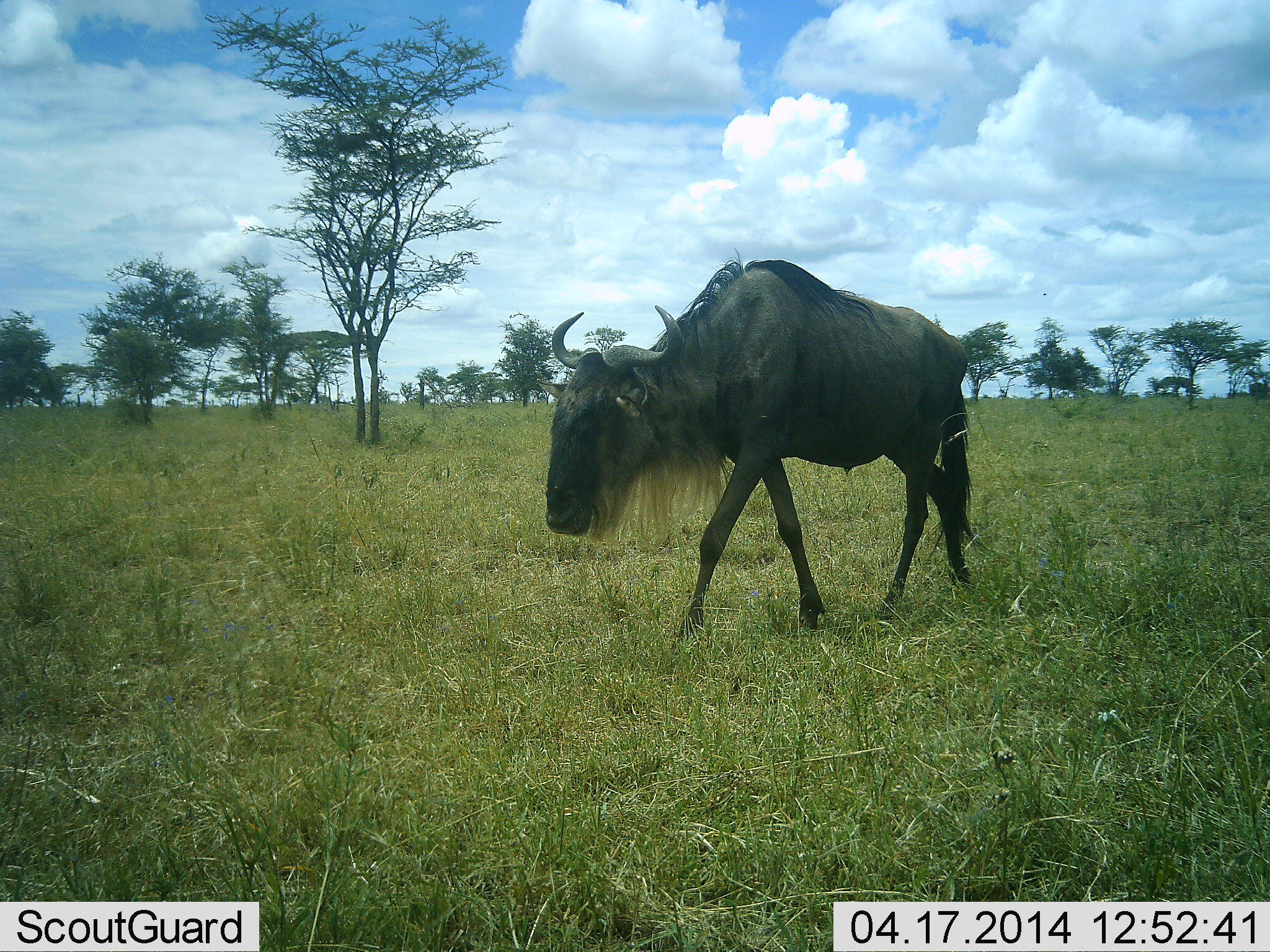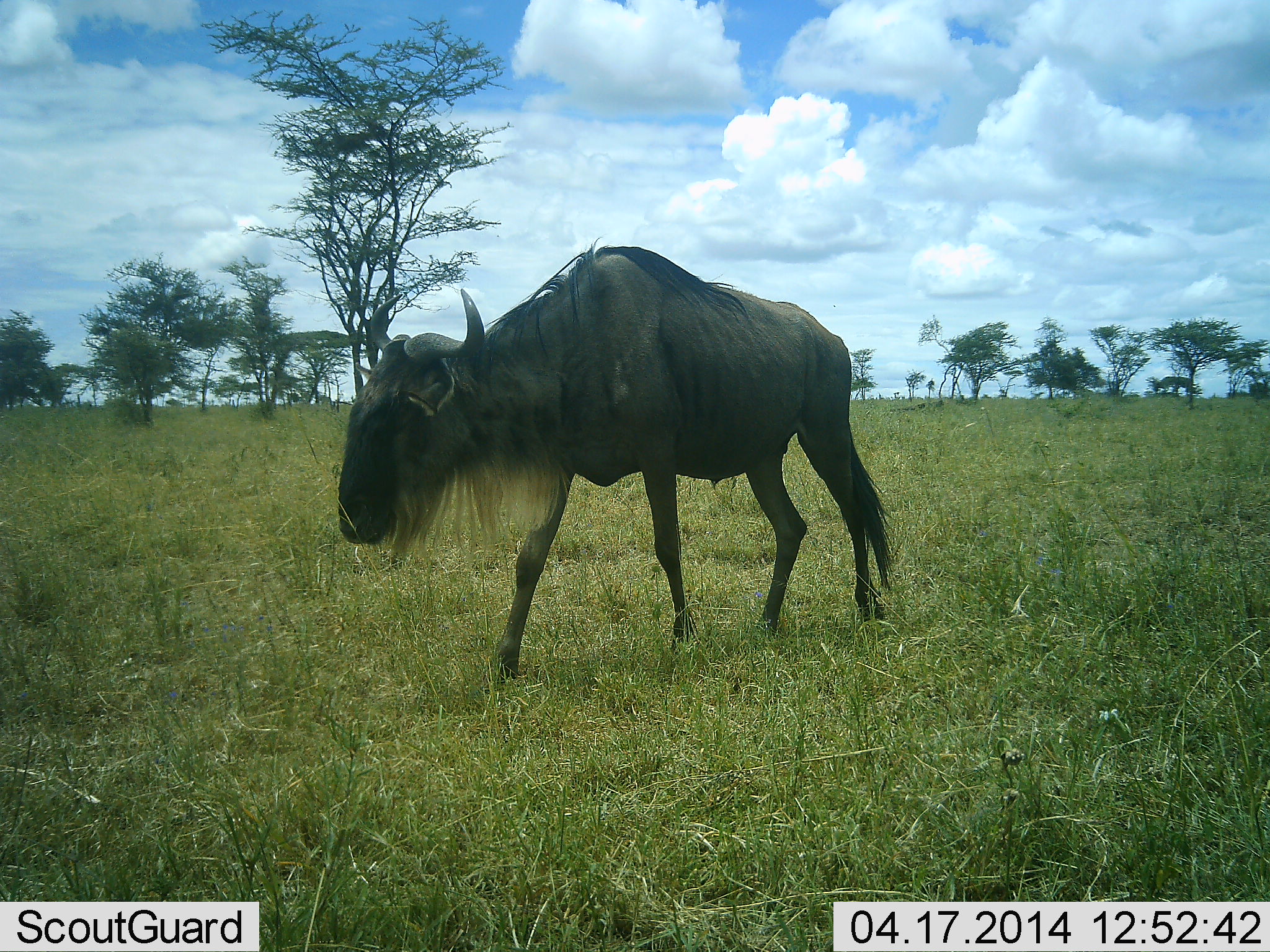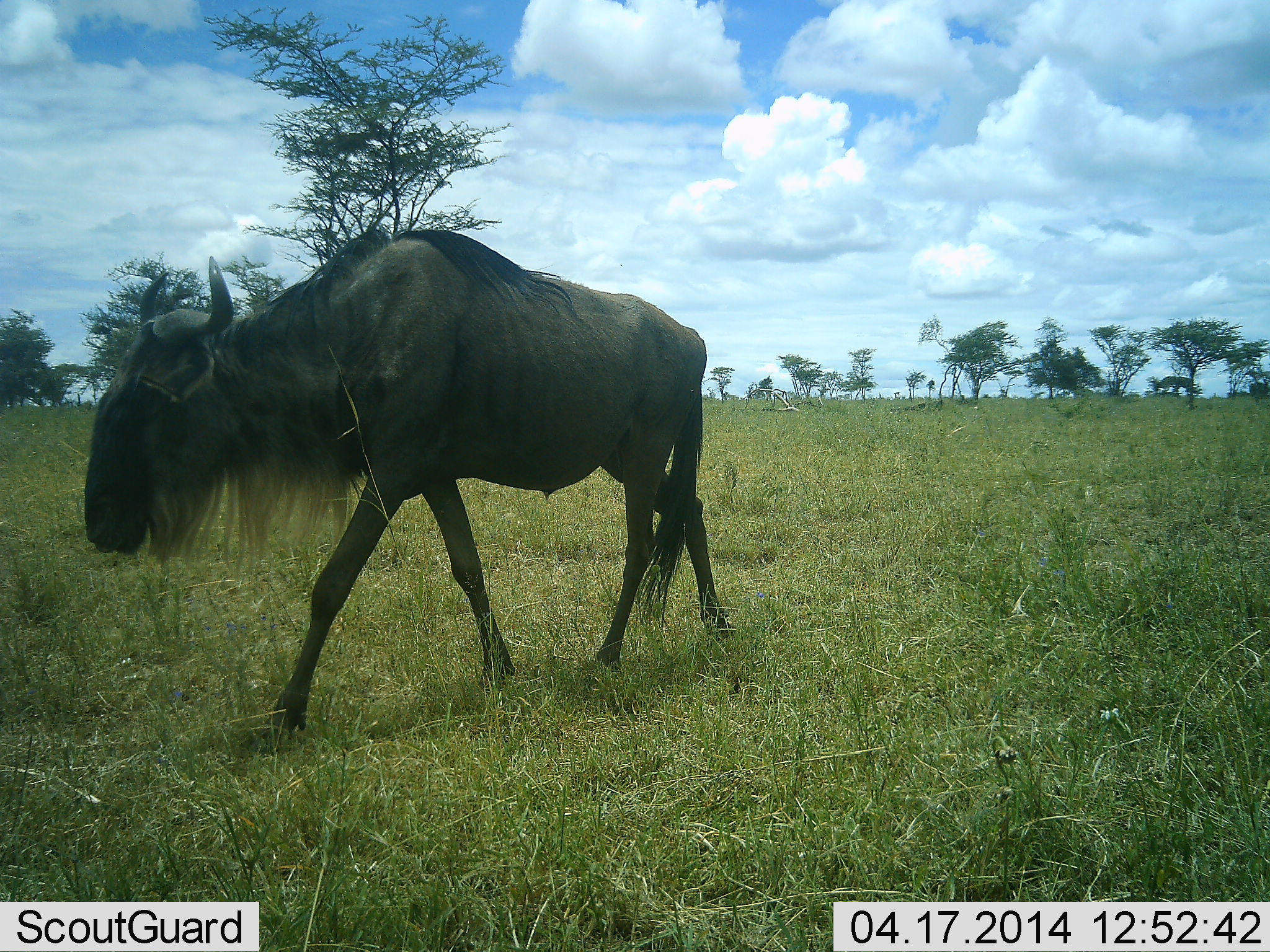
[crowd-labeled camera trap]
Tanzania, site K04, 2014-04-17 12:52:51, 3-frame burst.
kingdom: Animalia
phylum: Chordata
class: Mammalia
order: Artiodactyla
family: Bovidae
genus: Connochaetes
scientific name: Connochaetes taurinus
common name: blue wildebeest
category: wildebeest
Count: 1.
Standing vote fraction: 10%.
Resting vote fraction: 0%.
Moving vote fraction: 90%.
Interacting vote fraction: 0%.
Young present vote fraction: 0%.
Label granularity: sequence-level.